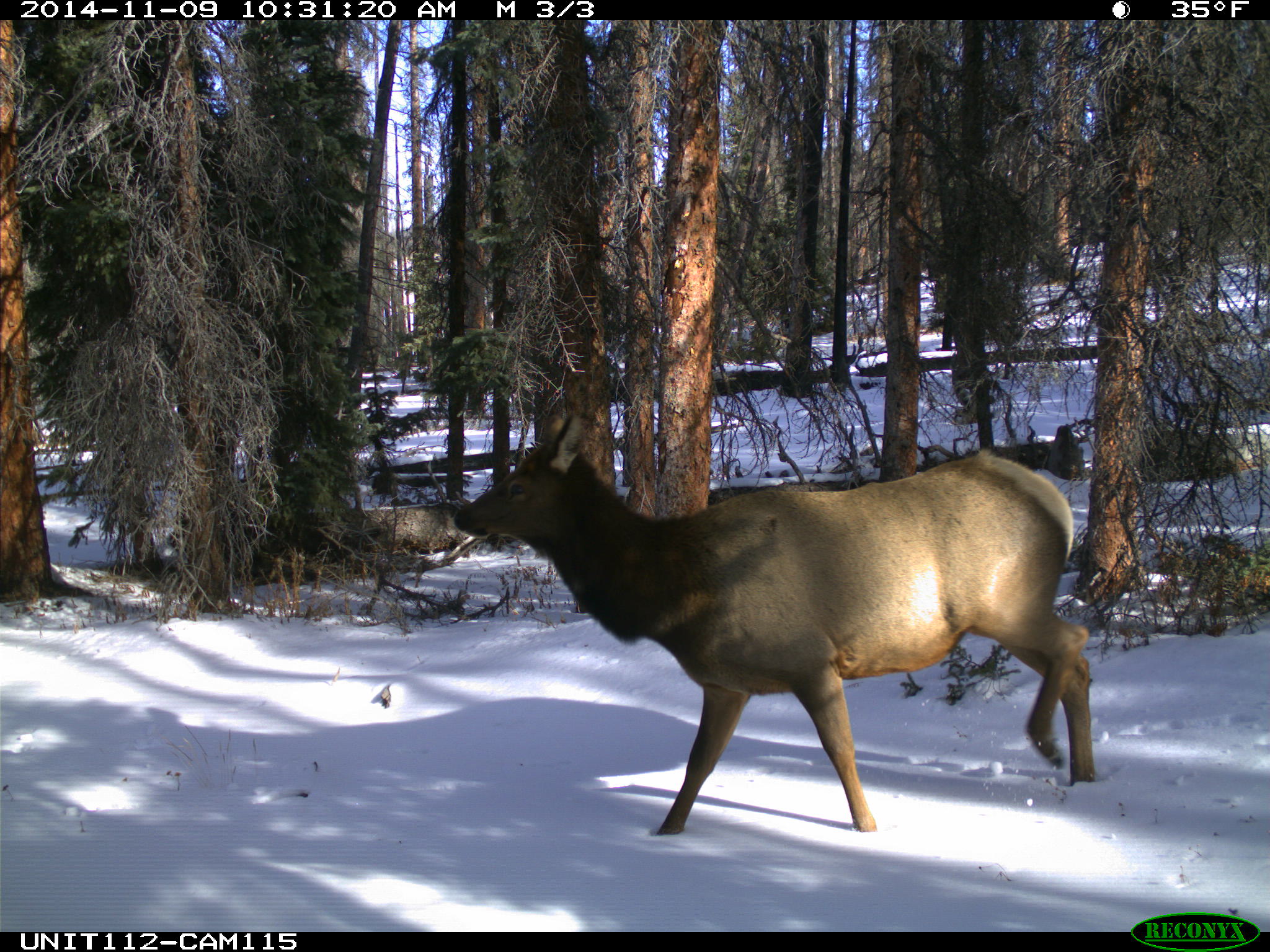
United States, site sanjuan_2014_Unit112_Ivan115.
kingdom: Animalia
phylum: Chordata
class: Mammalia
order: Artiodactyla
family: Cervidae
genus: Cervus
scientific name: Cervus elaphus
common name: red deer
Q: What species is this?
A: Cervus elaphus (red deer).